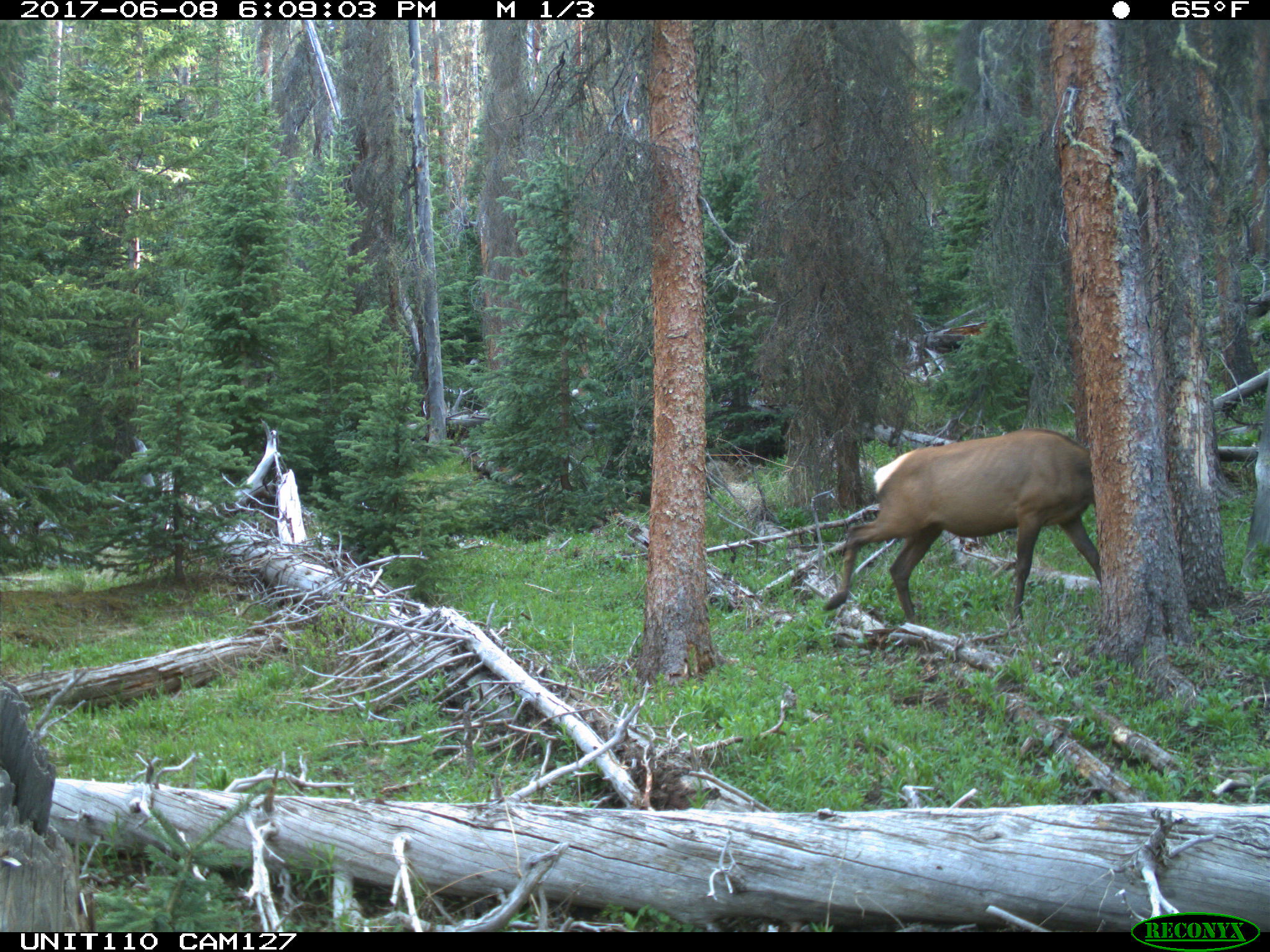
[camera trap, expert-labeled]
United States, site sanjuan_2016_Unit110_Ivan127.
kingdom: Animalia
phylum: Chordata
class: Mammalia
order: Artiodactyla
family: Cervidae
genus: Cervus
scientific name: Cervus elaphus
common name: red deer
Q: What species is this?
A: Cervus elaphus (red deer).